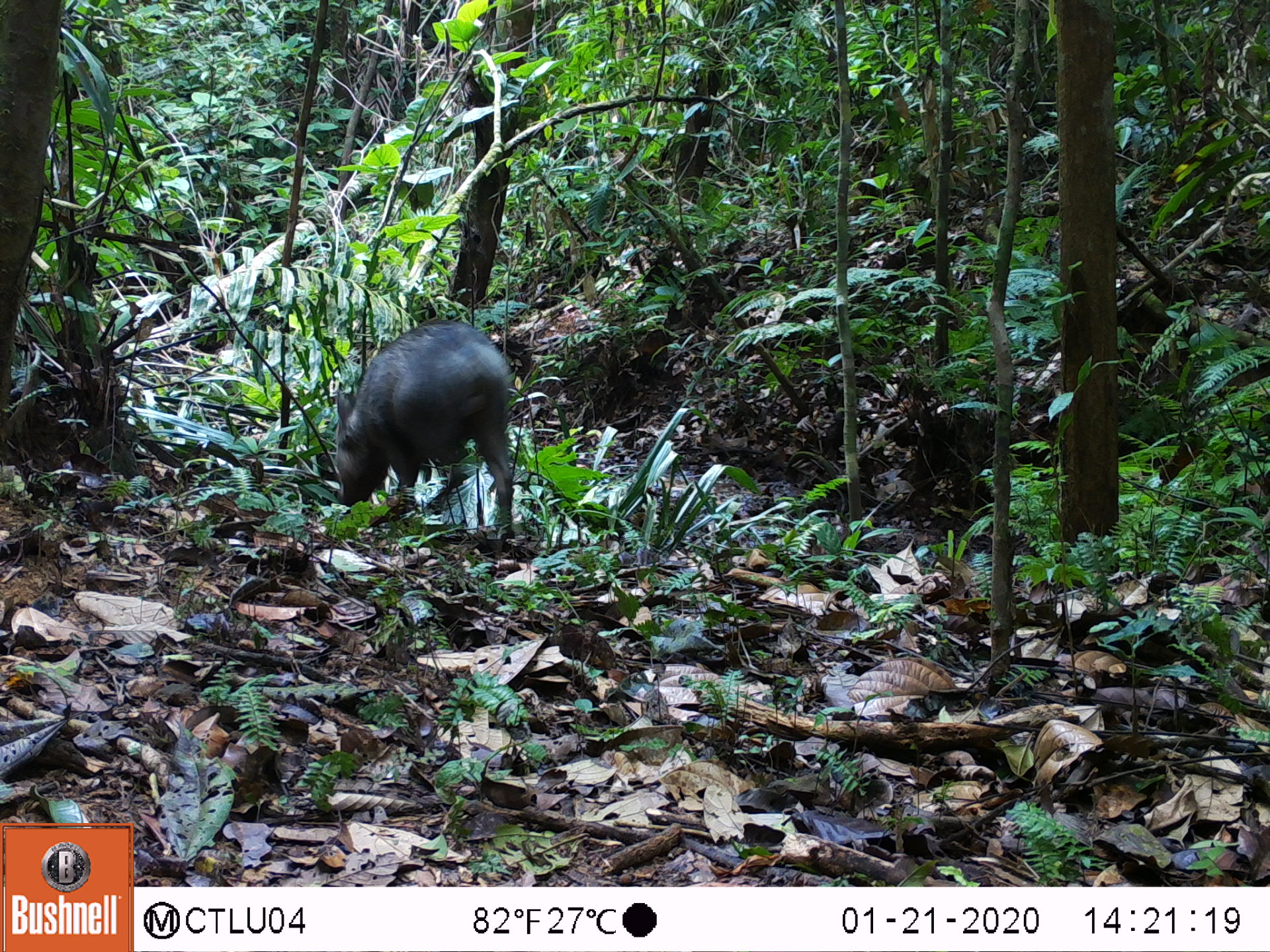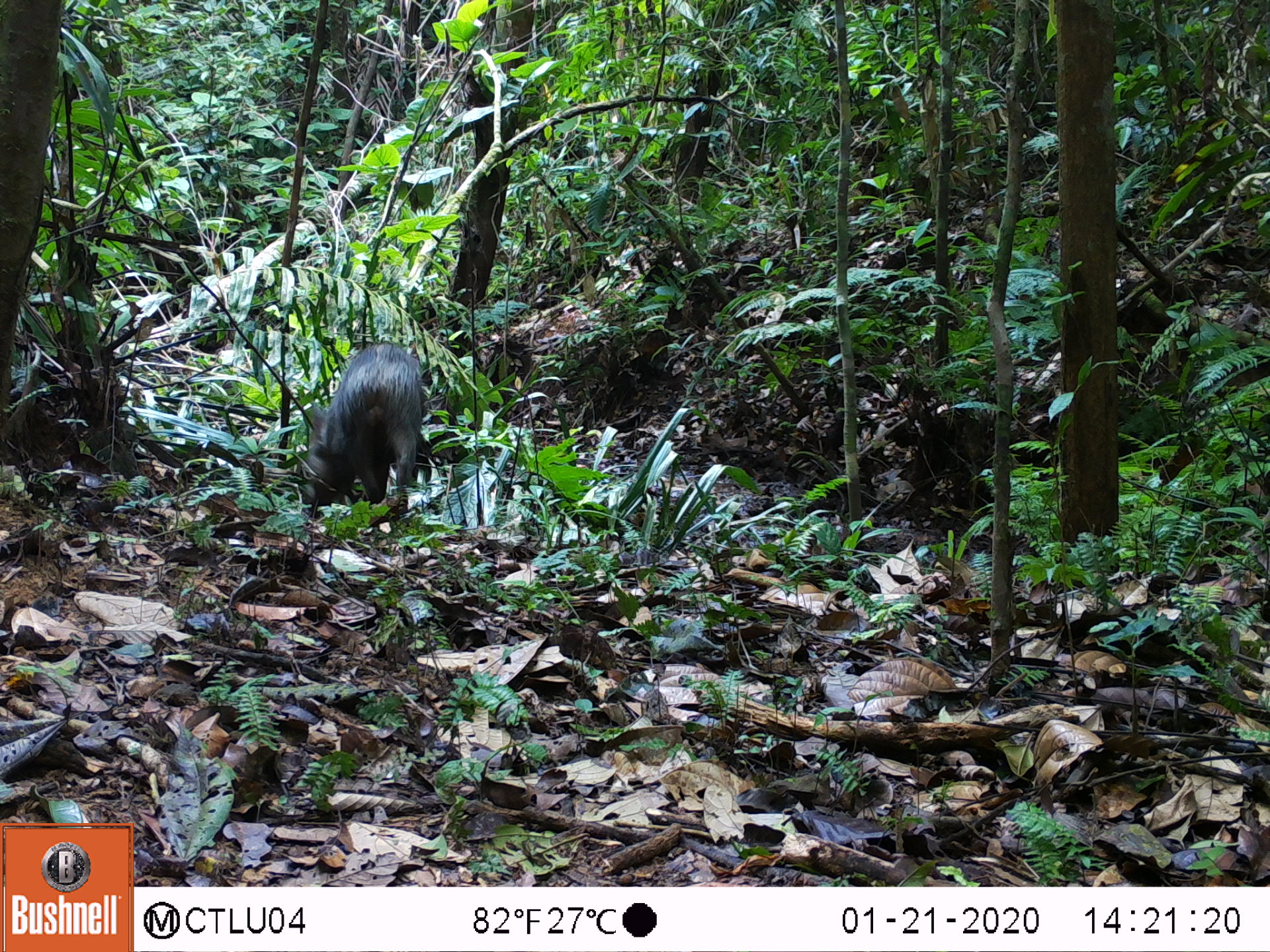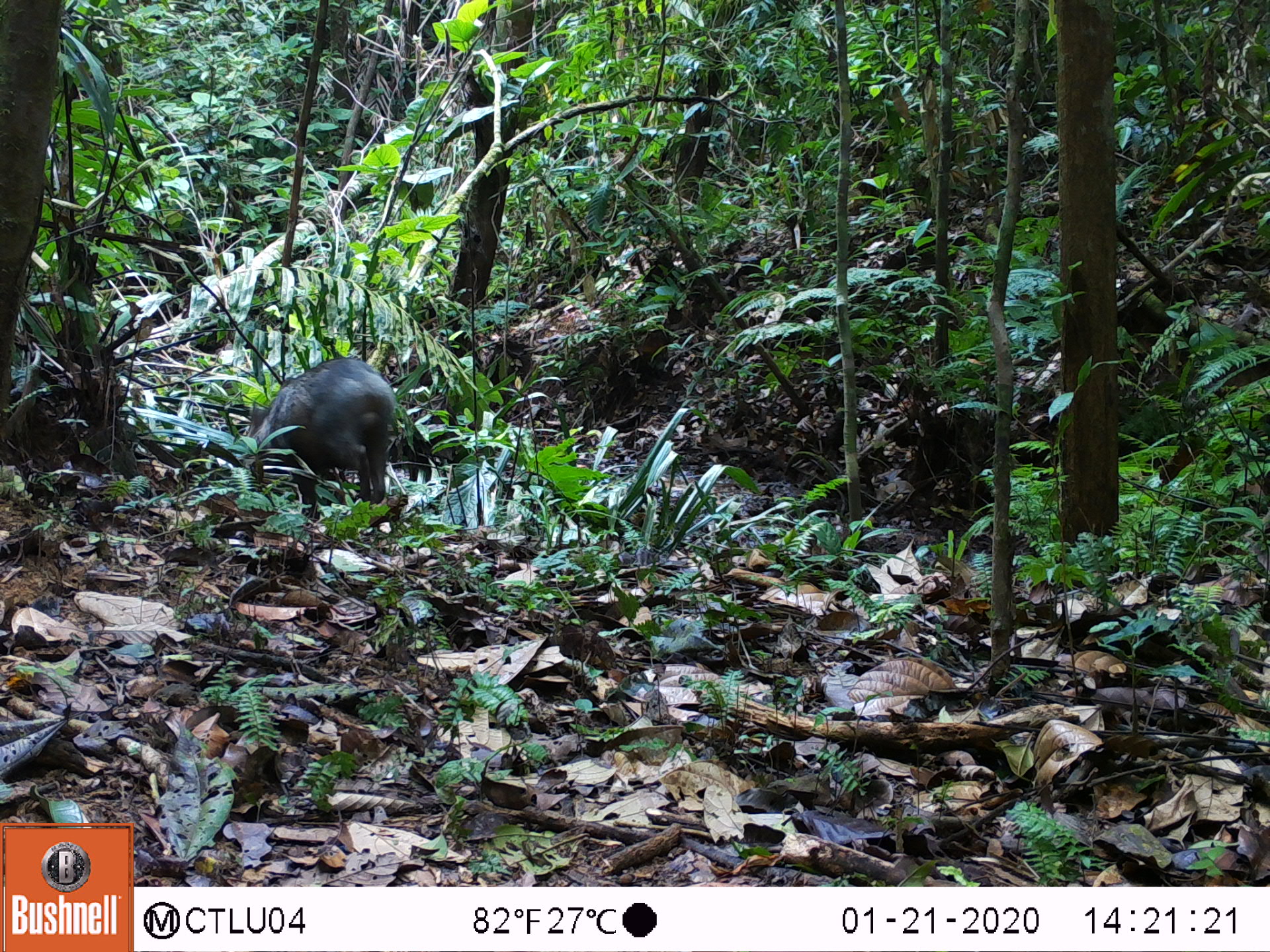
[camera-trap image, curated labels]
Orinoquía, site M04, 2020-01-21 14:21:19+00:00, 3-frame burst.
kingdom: Animalia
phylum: Chordata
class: Mammalia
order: Artiodactyla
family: Tayassuidae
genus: Pecari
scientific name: Pecari tajacu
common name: collared peccary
Collared peccary (Pecari tajacu).